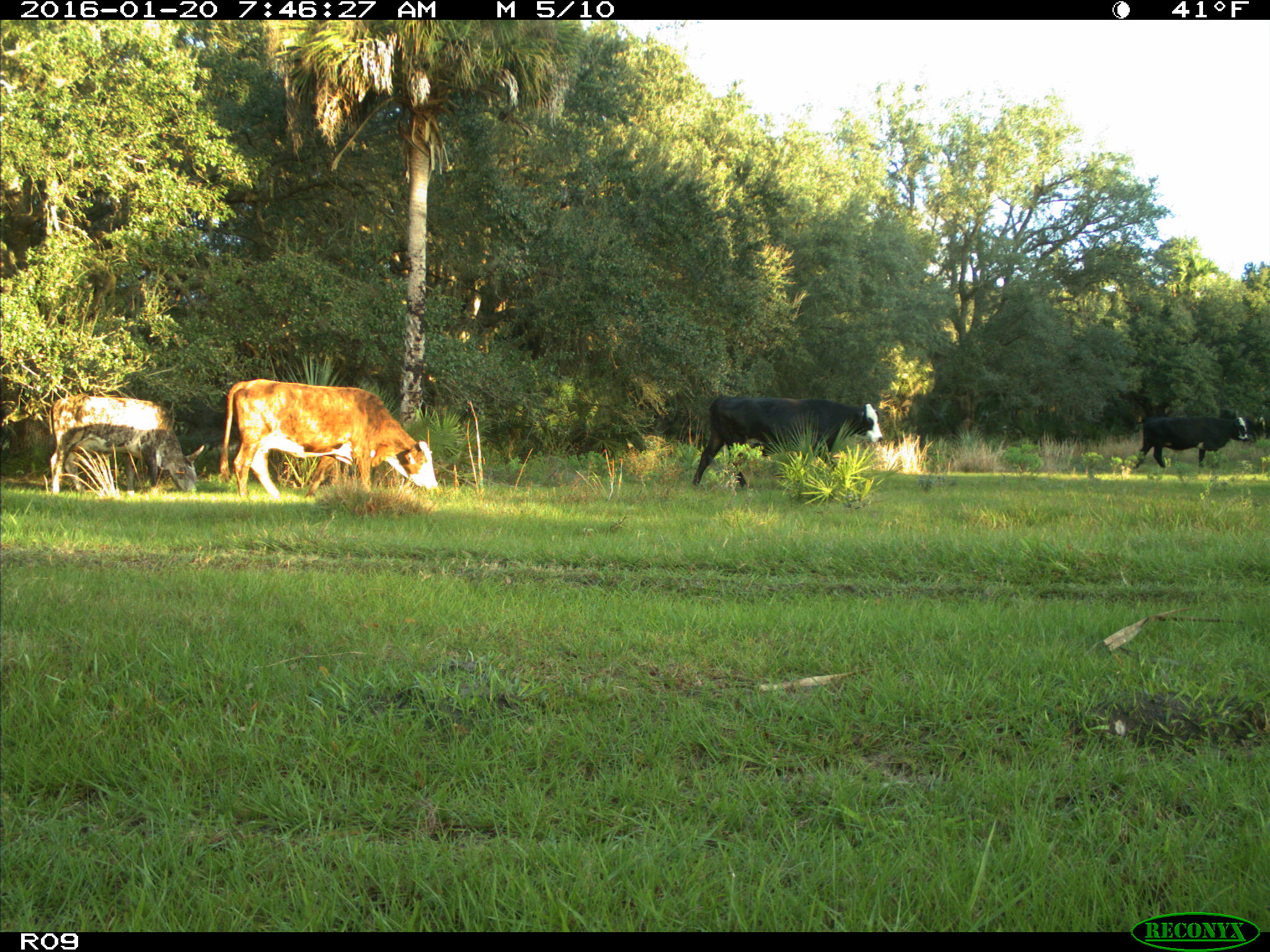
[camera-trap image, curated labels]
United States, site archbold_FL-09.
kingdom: Animalia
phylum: Chordata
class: Mammalia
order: Artiodactyla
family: Bovidae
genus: Bos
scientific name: Bos taurus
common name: domestic cow